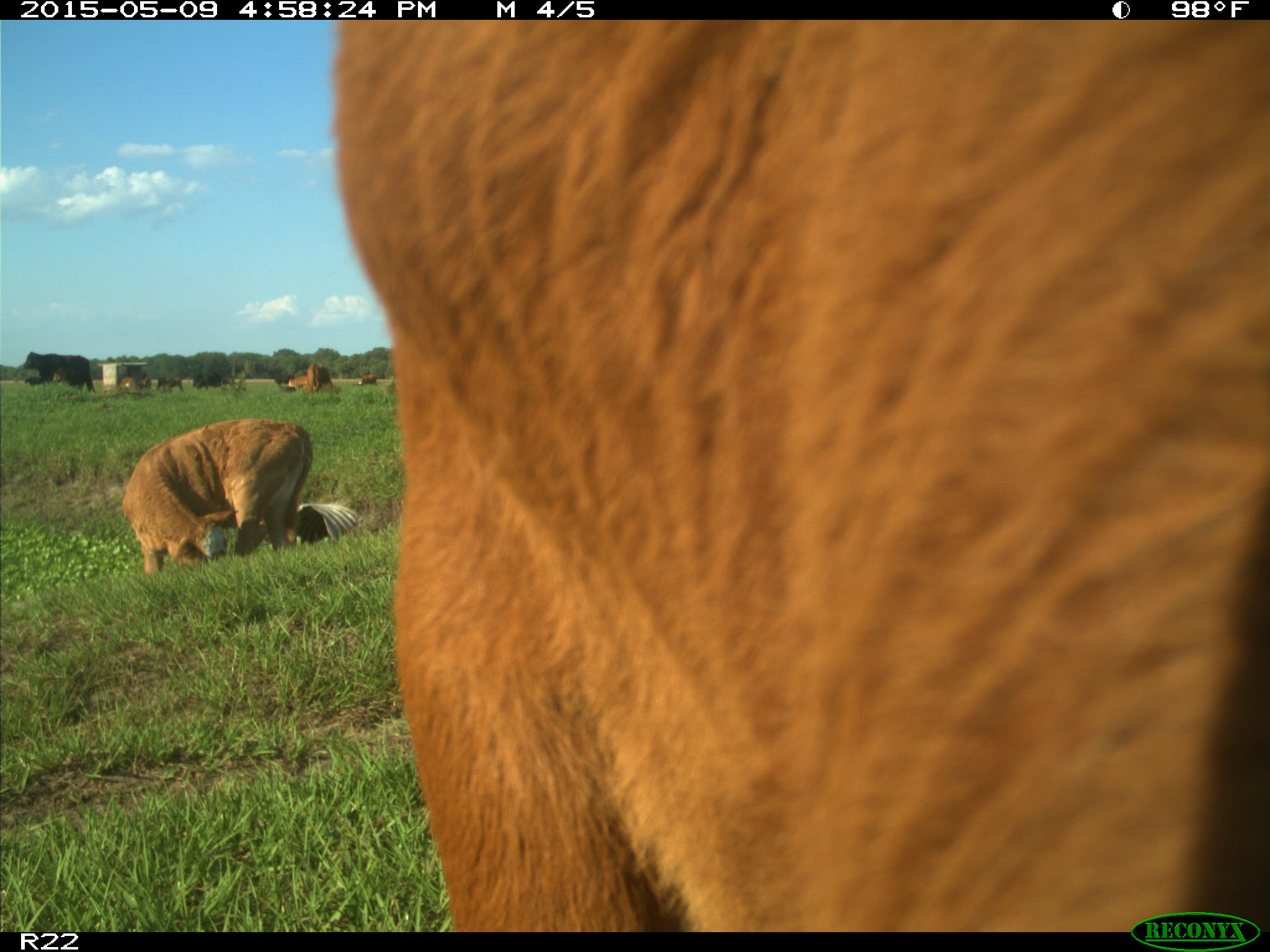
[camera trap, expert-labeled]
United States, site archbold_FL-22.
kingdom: Animalia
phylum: Chordata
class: Mammalia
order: Artiodactyla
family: Bovidae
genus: Bos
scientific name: Bos taurus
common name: domestic cow